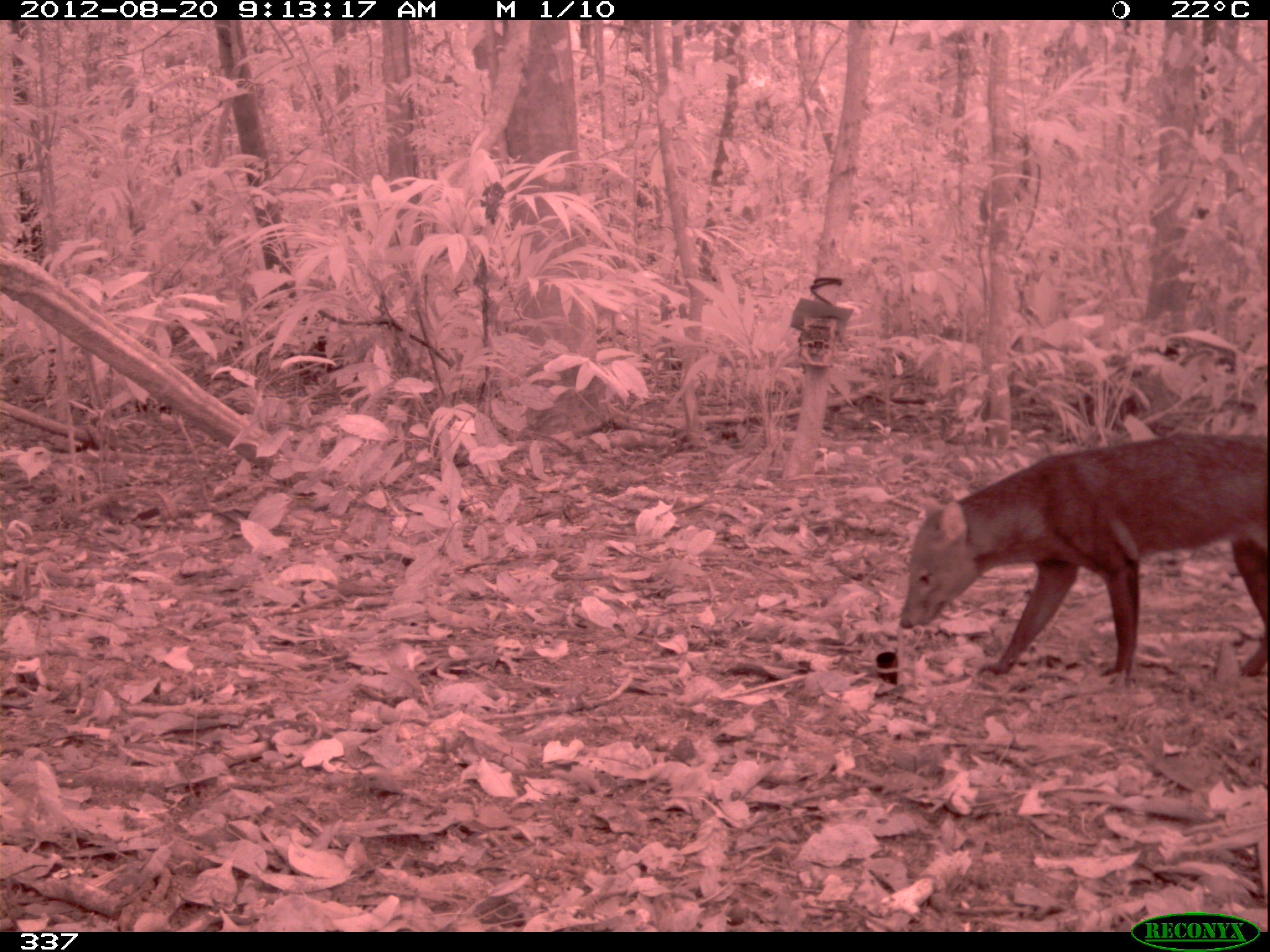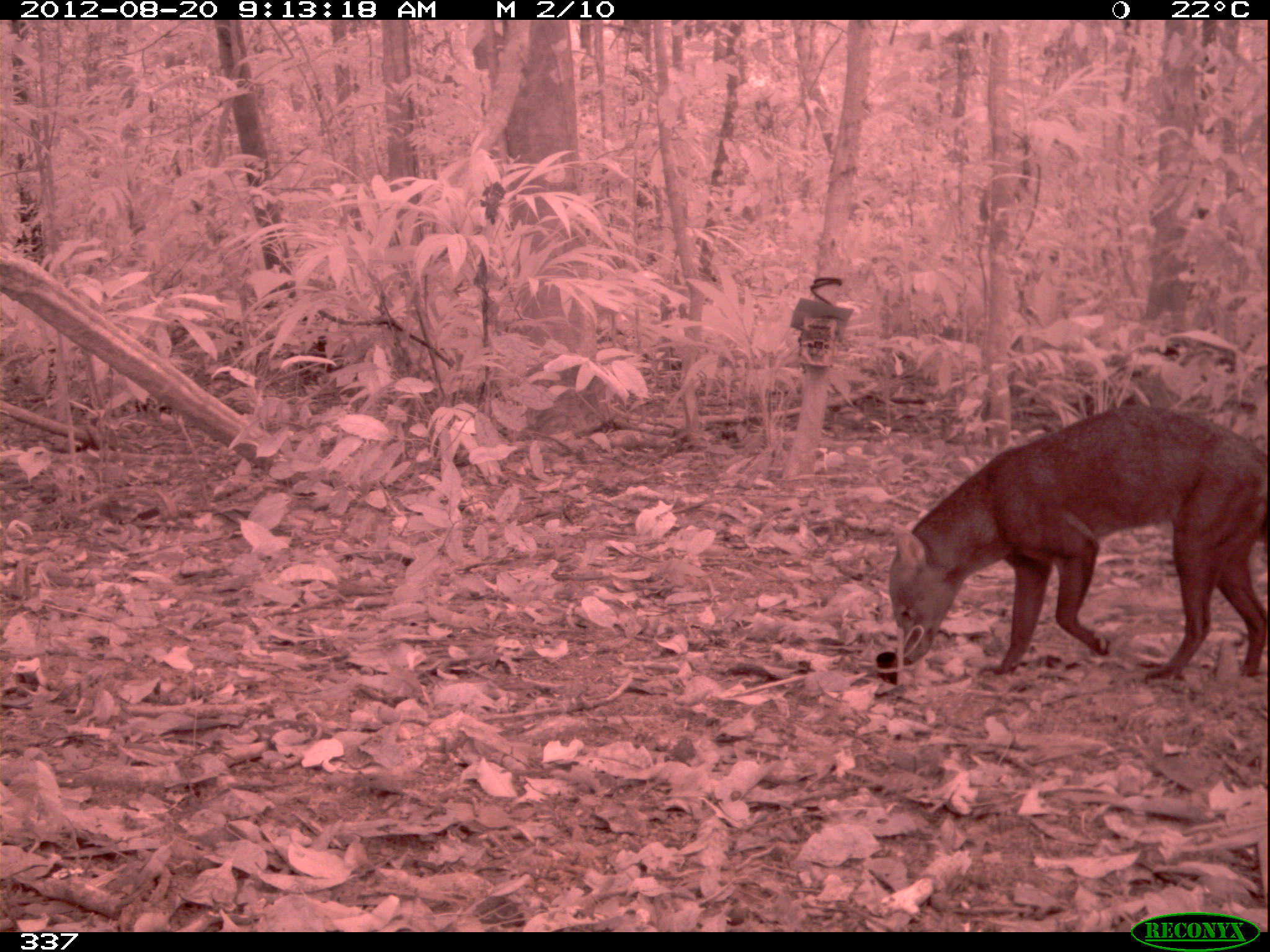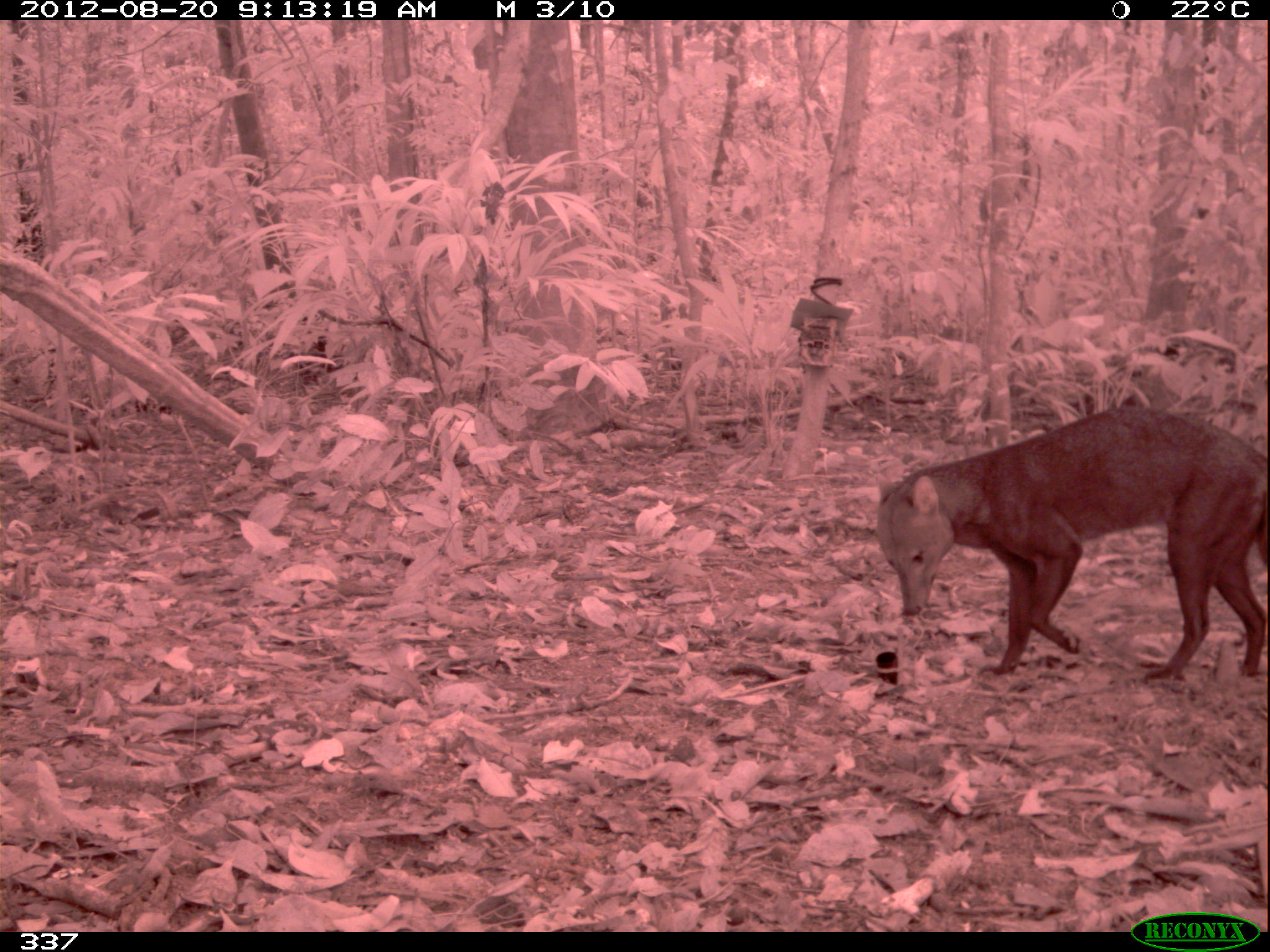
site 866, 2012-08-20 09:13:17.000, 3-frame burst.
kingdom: Animalia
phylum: Chordata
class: Mammalia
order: Carnivora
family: Canidae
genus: Atelocynus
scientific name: Atelocynus microtis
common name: short-eared dog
Atelocynus microtis (short-eared dog).